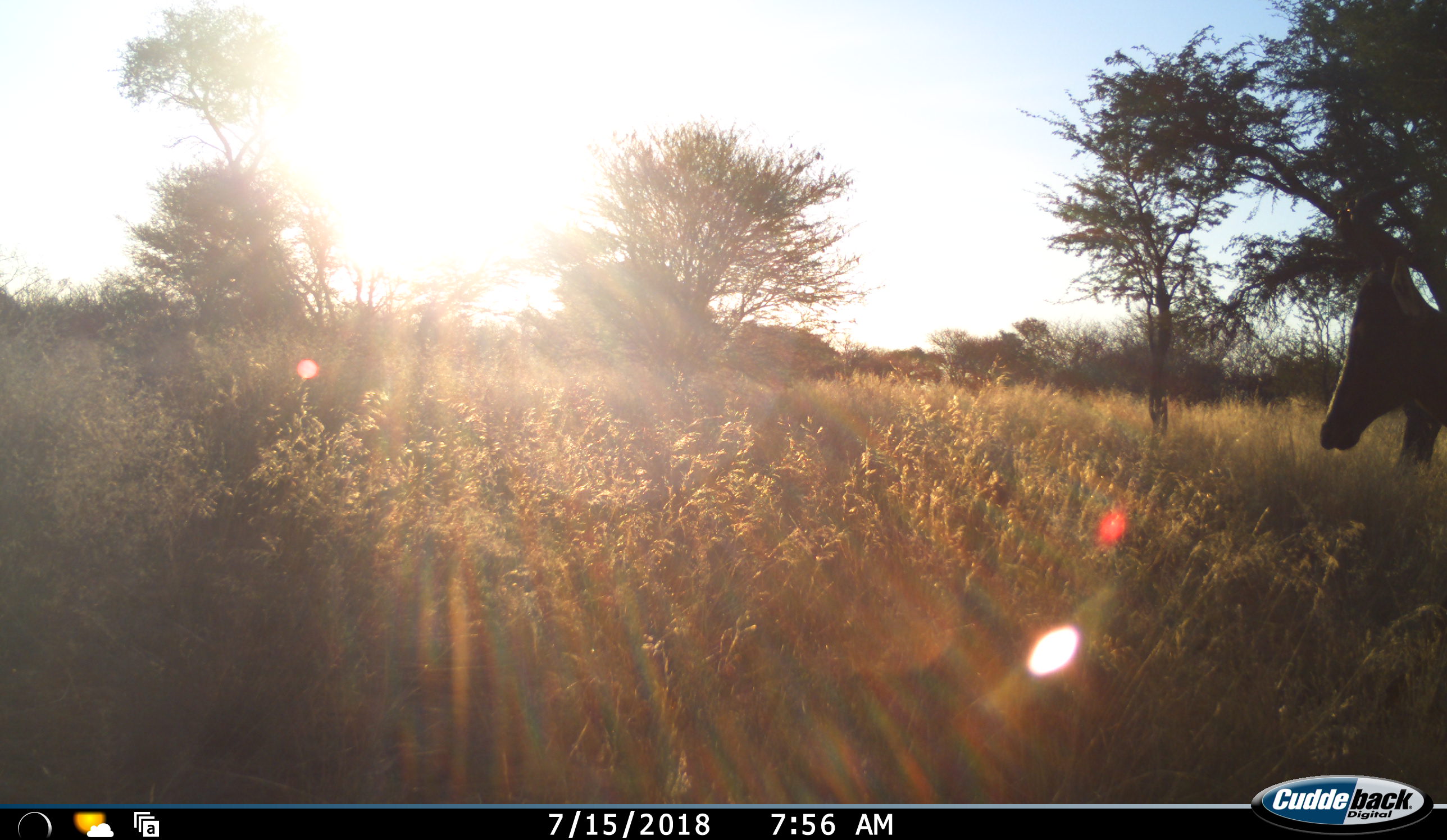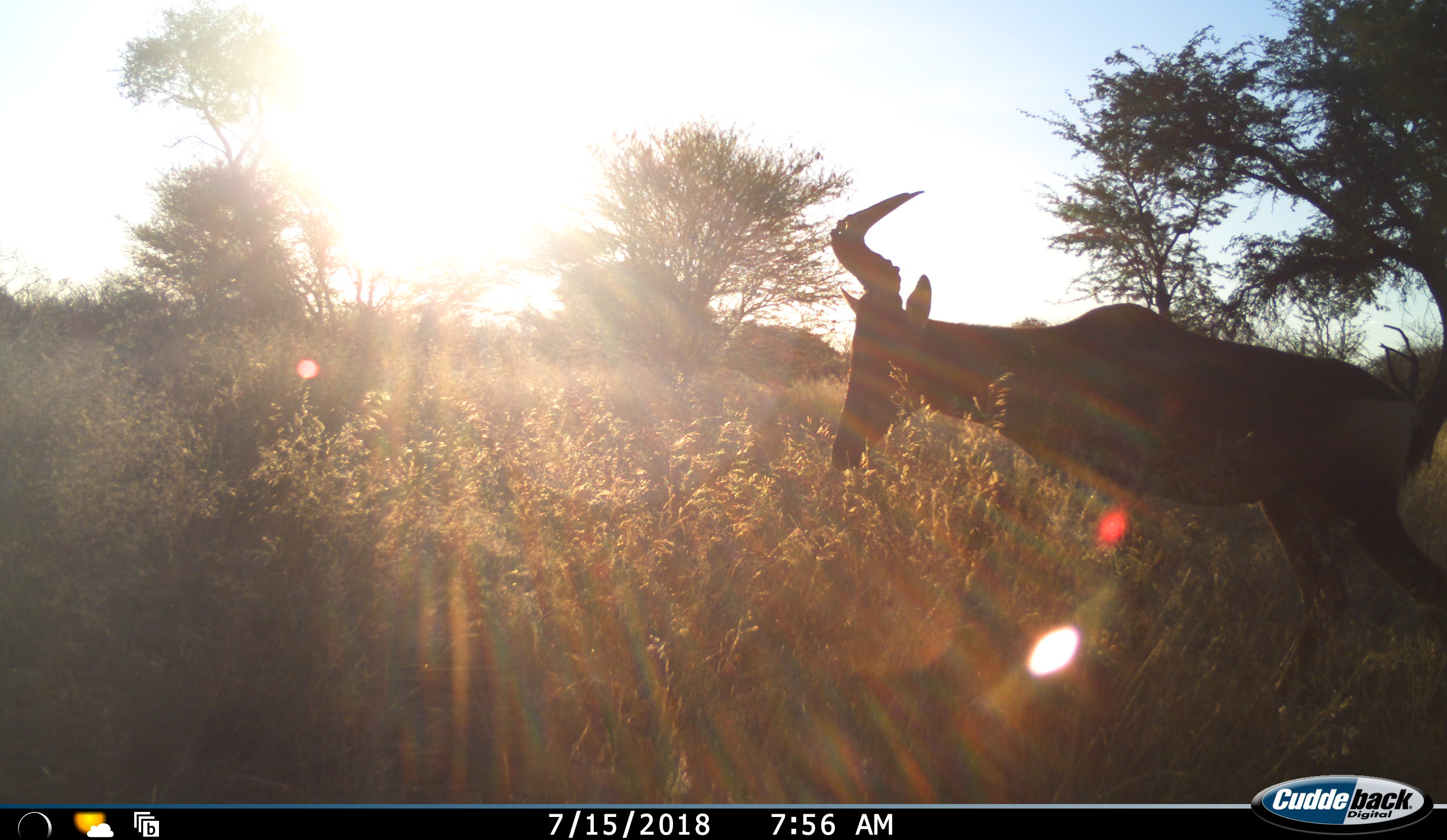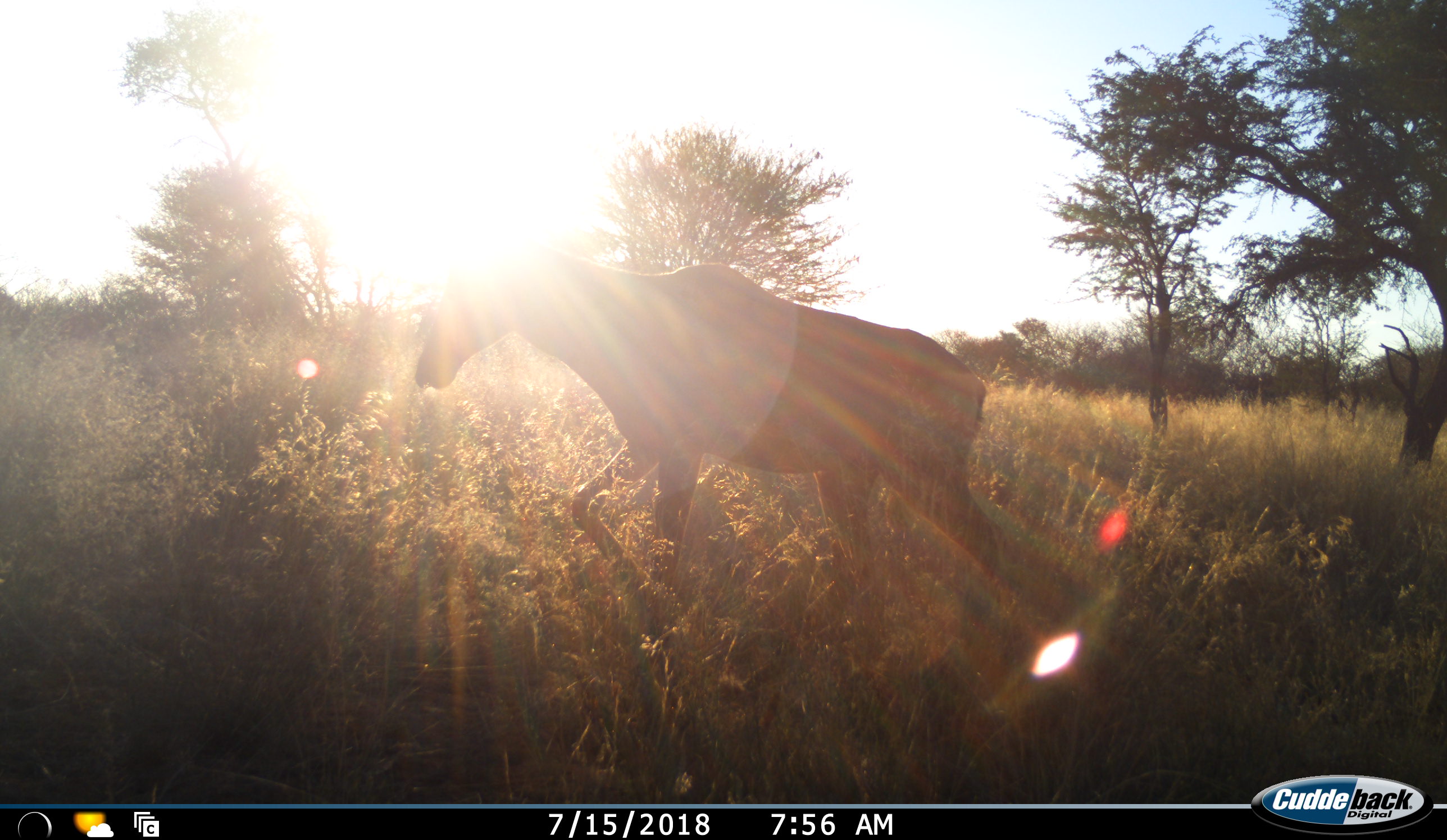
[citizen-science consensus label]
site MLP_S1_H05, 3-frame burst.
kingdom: Animalia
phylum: Chordata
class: Mammalia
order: Artiodactyla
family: Bovidae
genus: Alcelaphus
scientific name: Alcelaphus buselaphus caama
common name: red hartebeest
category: hartebeestred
Hartebeestred (red hartebeest) (Alcelaphus buselaphus caama), count 1. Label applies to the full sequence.